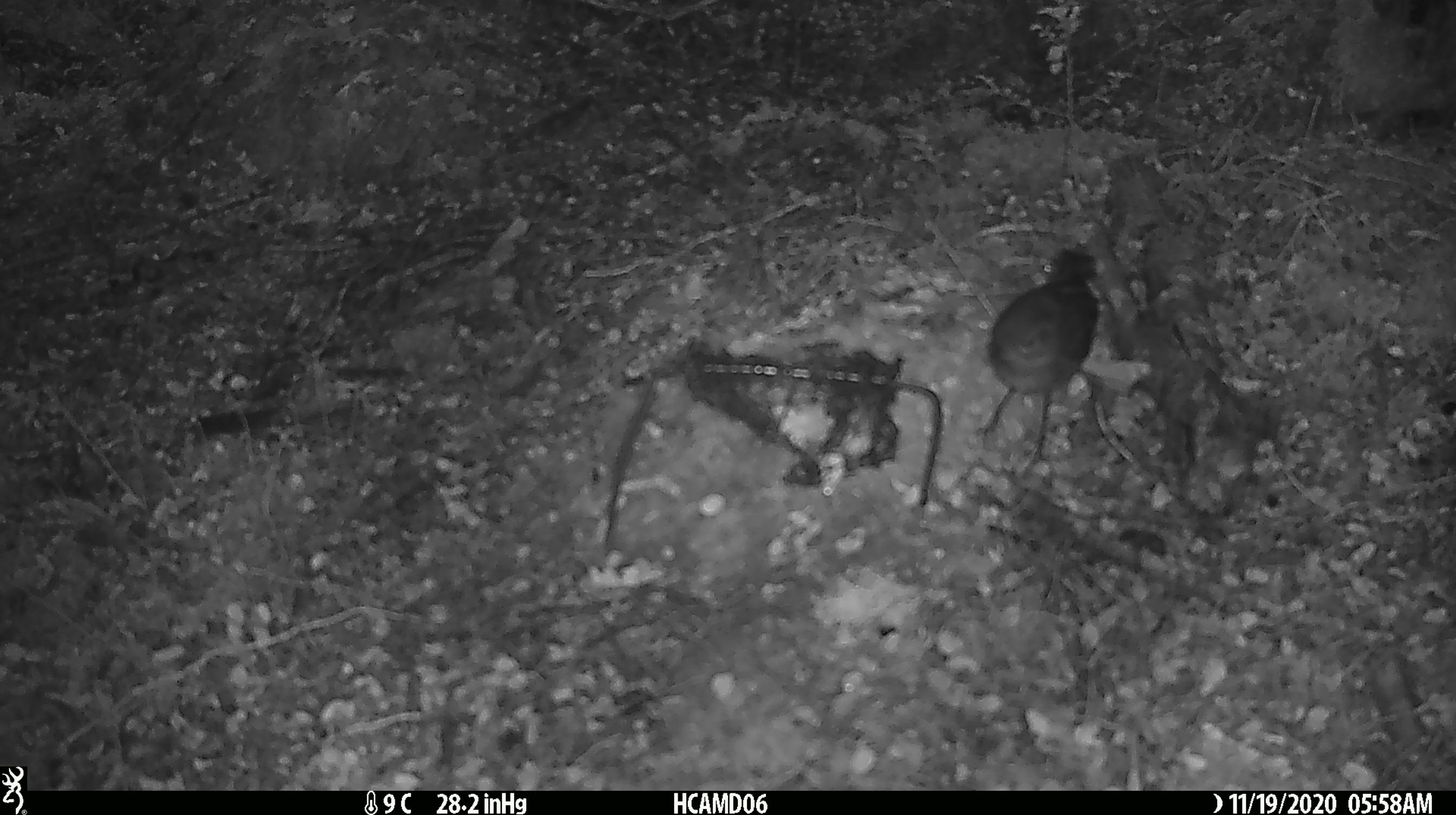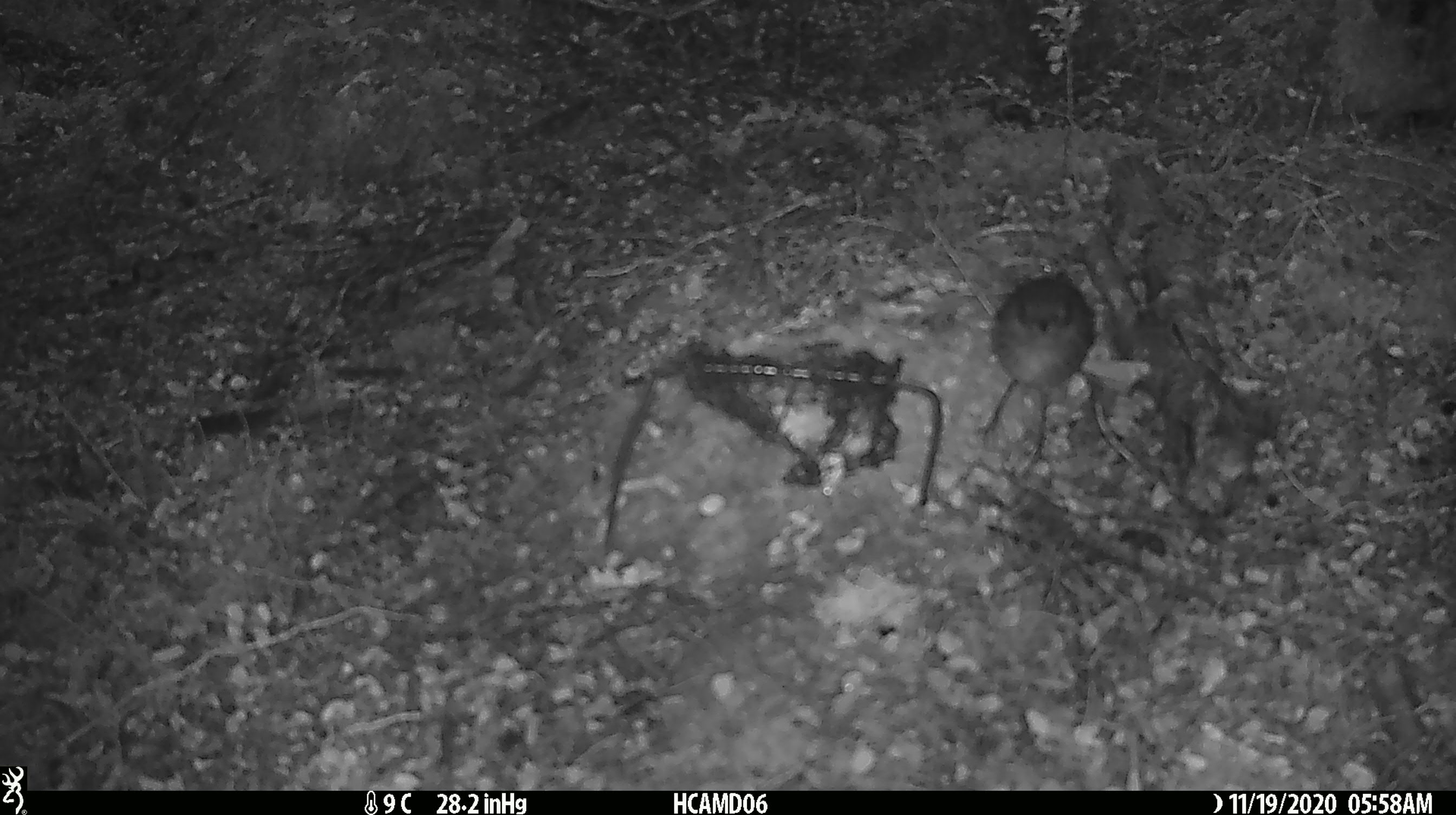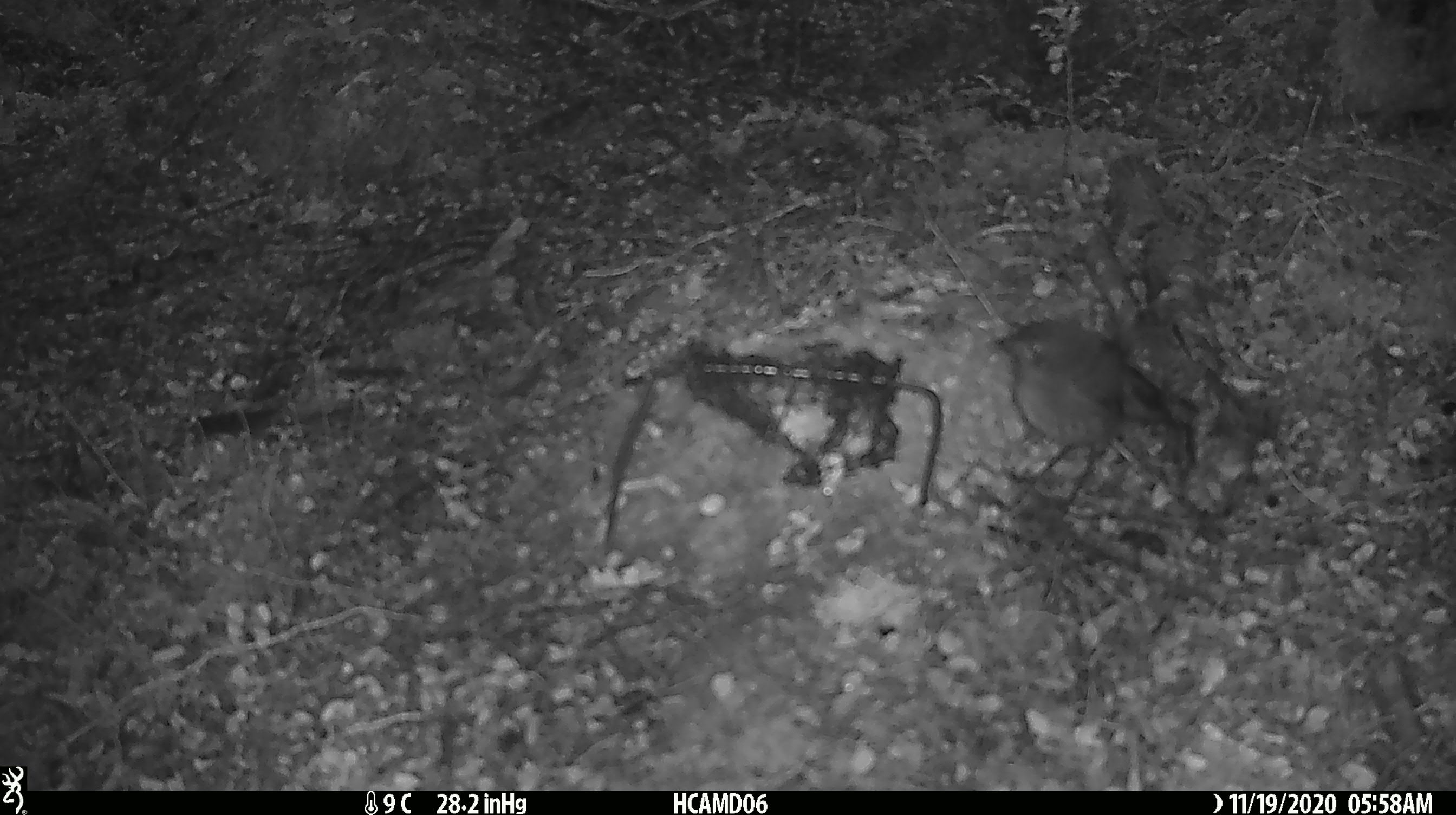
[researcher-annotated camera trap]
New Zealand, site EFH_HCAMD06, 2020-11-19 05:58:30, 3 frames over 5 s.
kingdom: Animalia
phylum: Chordata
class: Aves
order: Passeriformes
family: Petroicidae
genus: Petroica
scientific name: Petroica australis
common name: new zealand robin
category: robin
Robin (new zealand robin) (Petroica australis).